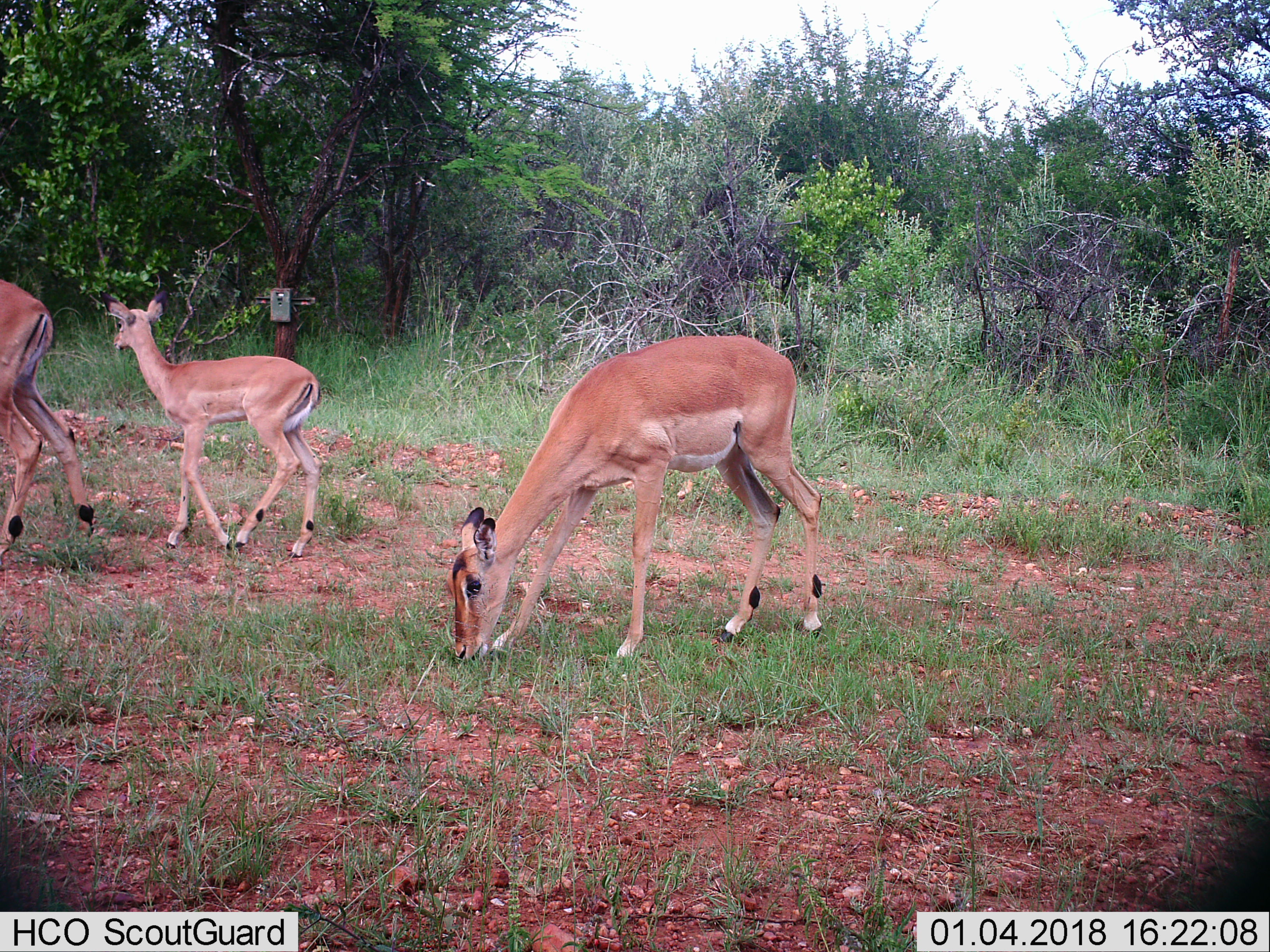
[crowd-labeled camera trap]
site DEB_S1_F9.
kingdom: Animalia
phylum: Chordata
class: Mammalia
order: Artiodactyla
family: Bovidae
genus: Aepyceros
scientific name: Aepyceros melampus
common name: impala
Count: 3.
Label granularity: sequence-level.